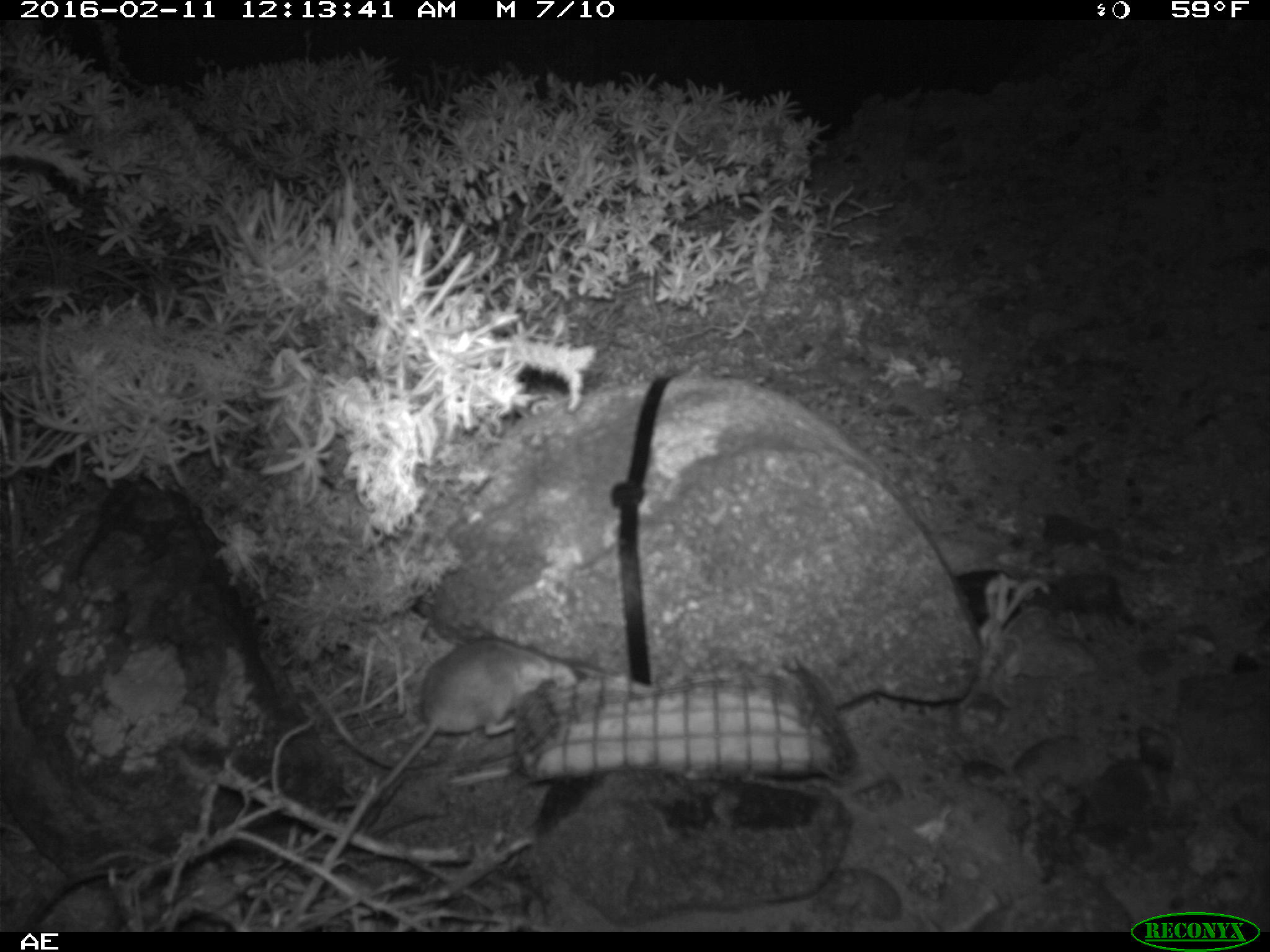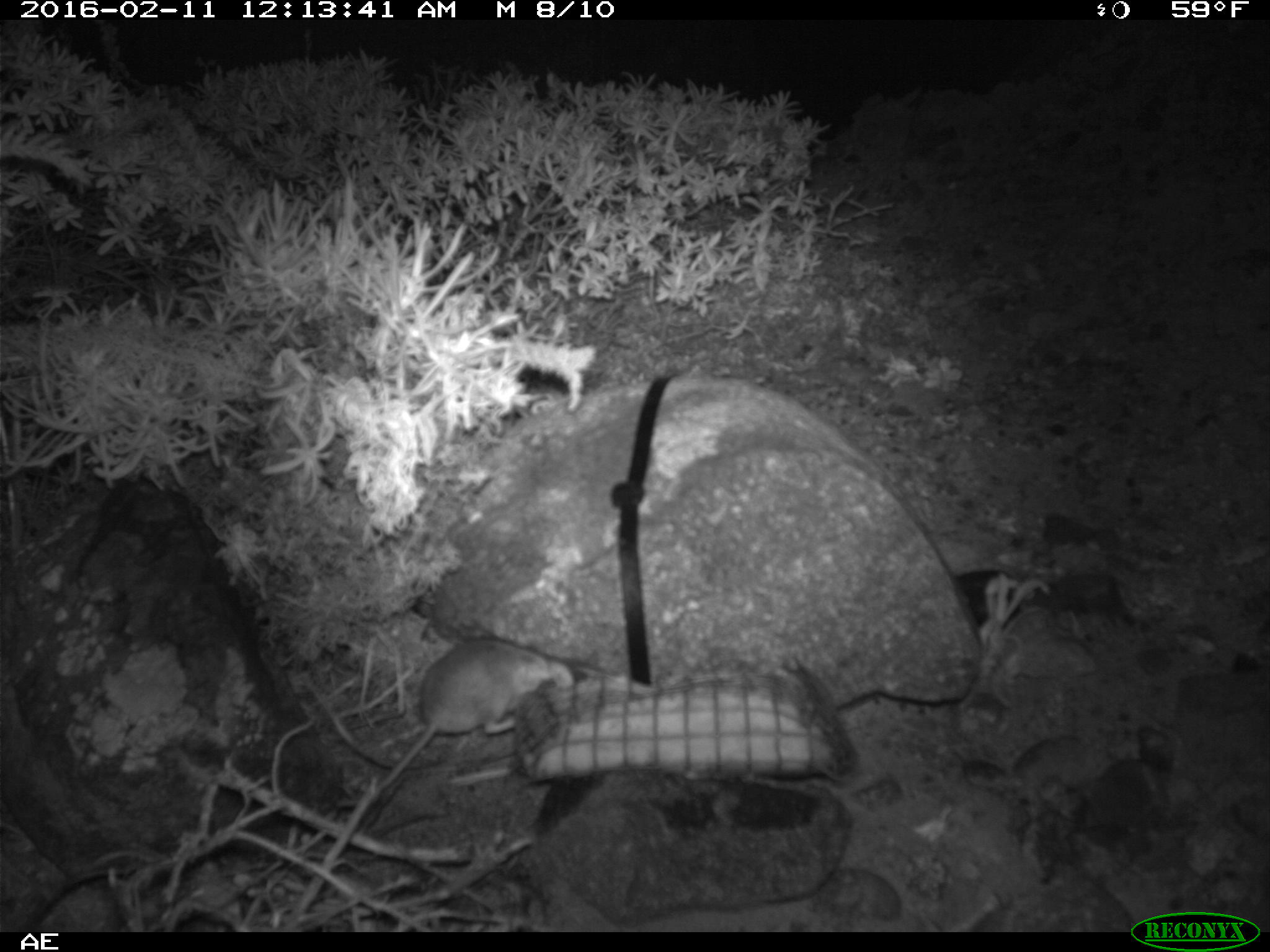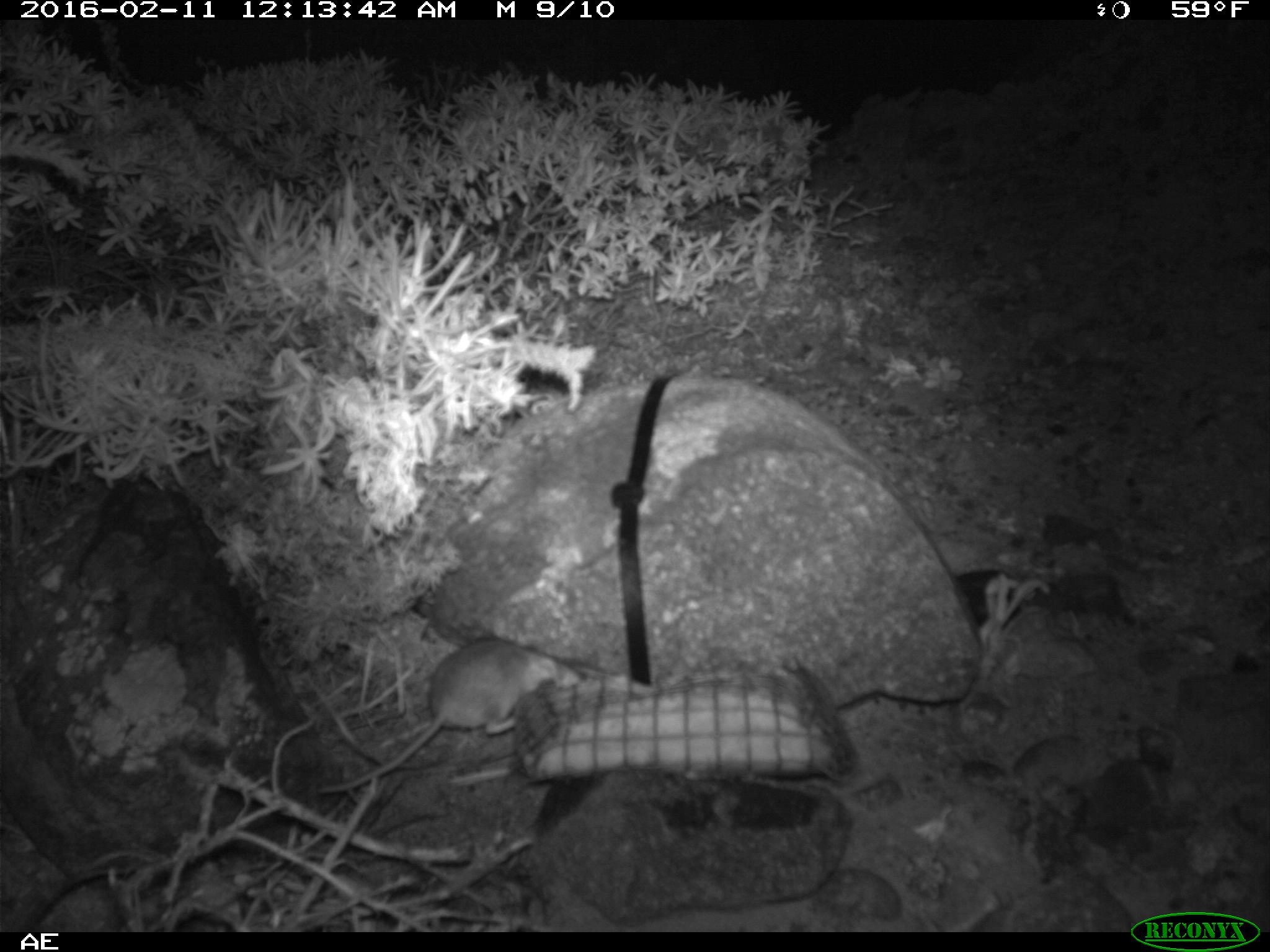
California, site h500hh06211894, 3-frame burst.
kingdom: Animalia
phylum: Chordata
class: Mammalia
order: Rodentia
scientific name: Rodentia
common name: rodent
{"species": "rodent (Rodentia)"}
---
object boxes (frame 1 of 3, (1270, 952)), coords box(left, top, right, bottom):
rodent: box(379, 637, 577, 787)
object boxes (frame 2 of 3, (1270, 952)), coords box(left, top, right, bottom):
rodent: box(333, 636, 574, 807)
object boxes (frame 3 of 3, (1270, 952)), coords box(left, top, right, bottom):
rodent: box(316, 636, 580, 800)